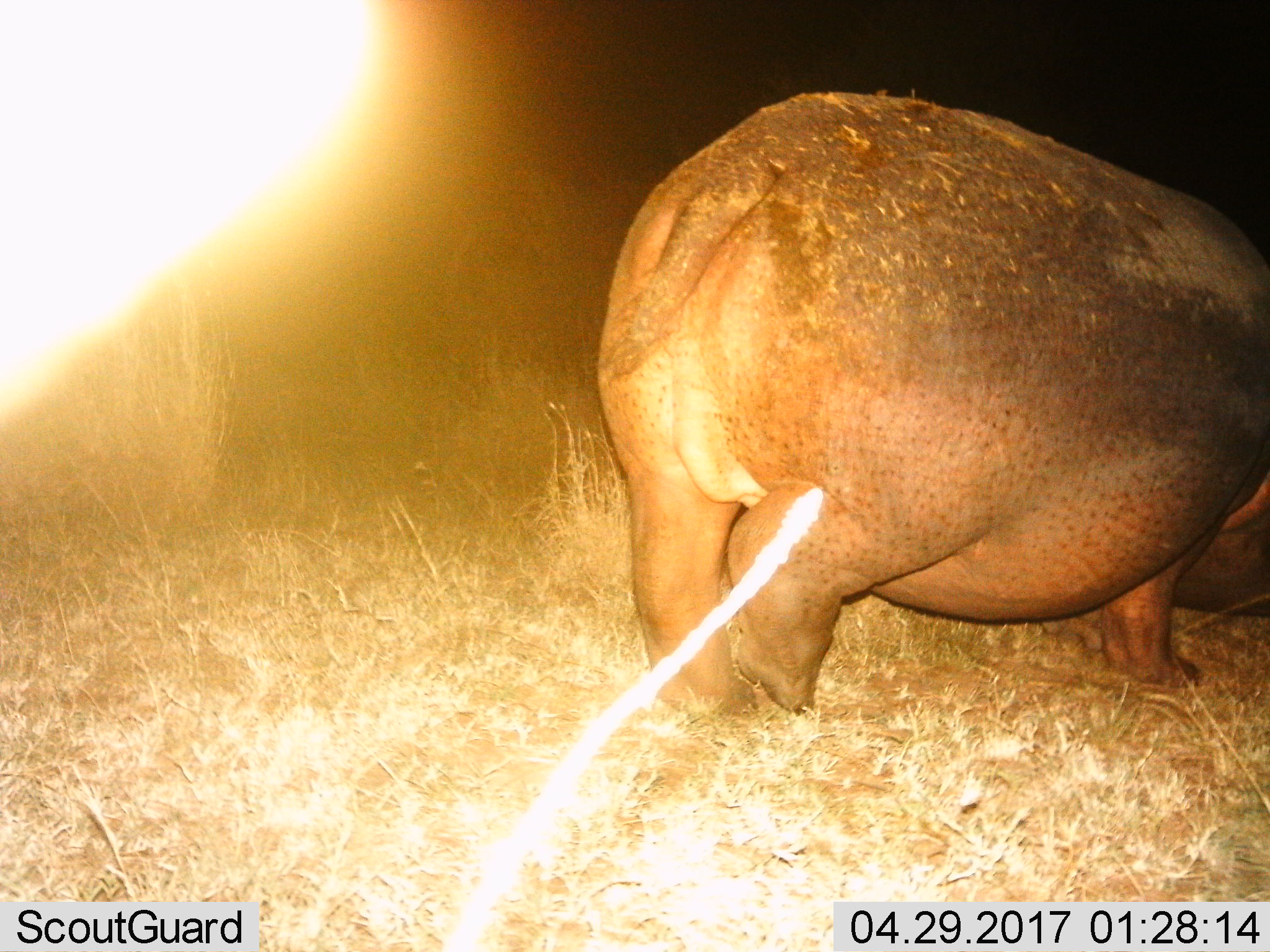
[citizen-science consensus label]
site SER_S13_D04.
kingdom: Animalia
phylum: Chordata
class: Mammalia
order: Artiodactyla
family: Hippopotamidae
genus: Hippopotamus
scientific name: Hippopotamus amphibius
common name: hippopotamus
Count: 1.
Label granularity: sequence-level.